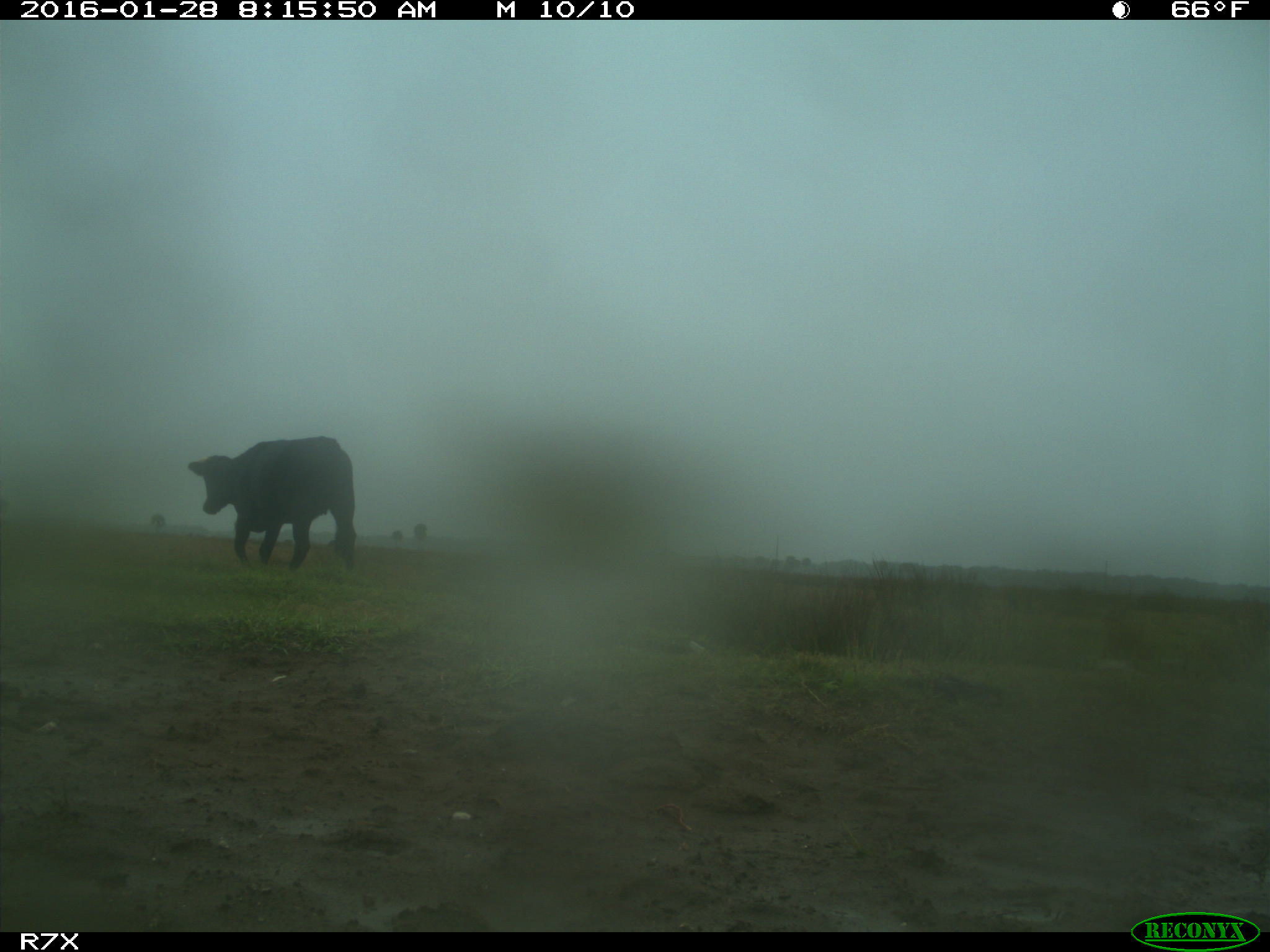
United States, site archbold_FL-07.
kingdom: Animalia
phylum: Chordata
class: Mammalia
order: Artiodactyla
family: Bovidae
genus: Bos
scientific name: Bos taurus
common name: domestic cow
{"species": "Bos taurus (domestic cow)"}